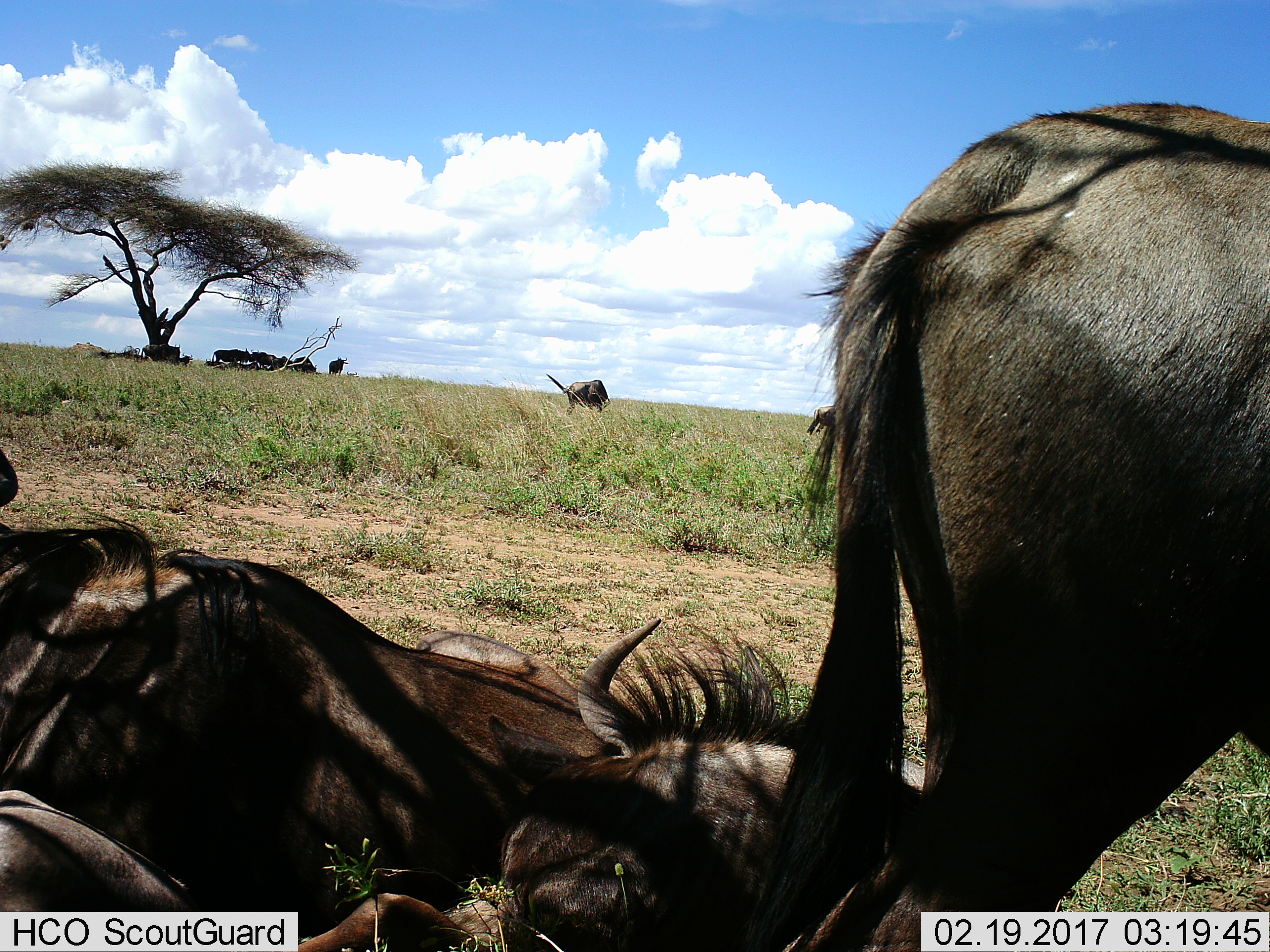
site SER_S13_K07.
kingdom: Animalia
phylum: Chordata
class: Mammalia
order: Artiodactyla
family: Bovidae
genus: Connochaetes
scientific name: Connochaetes taurinus taurinus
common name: blue wildebeest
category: wildebeestblue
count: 11-50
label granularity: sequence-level